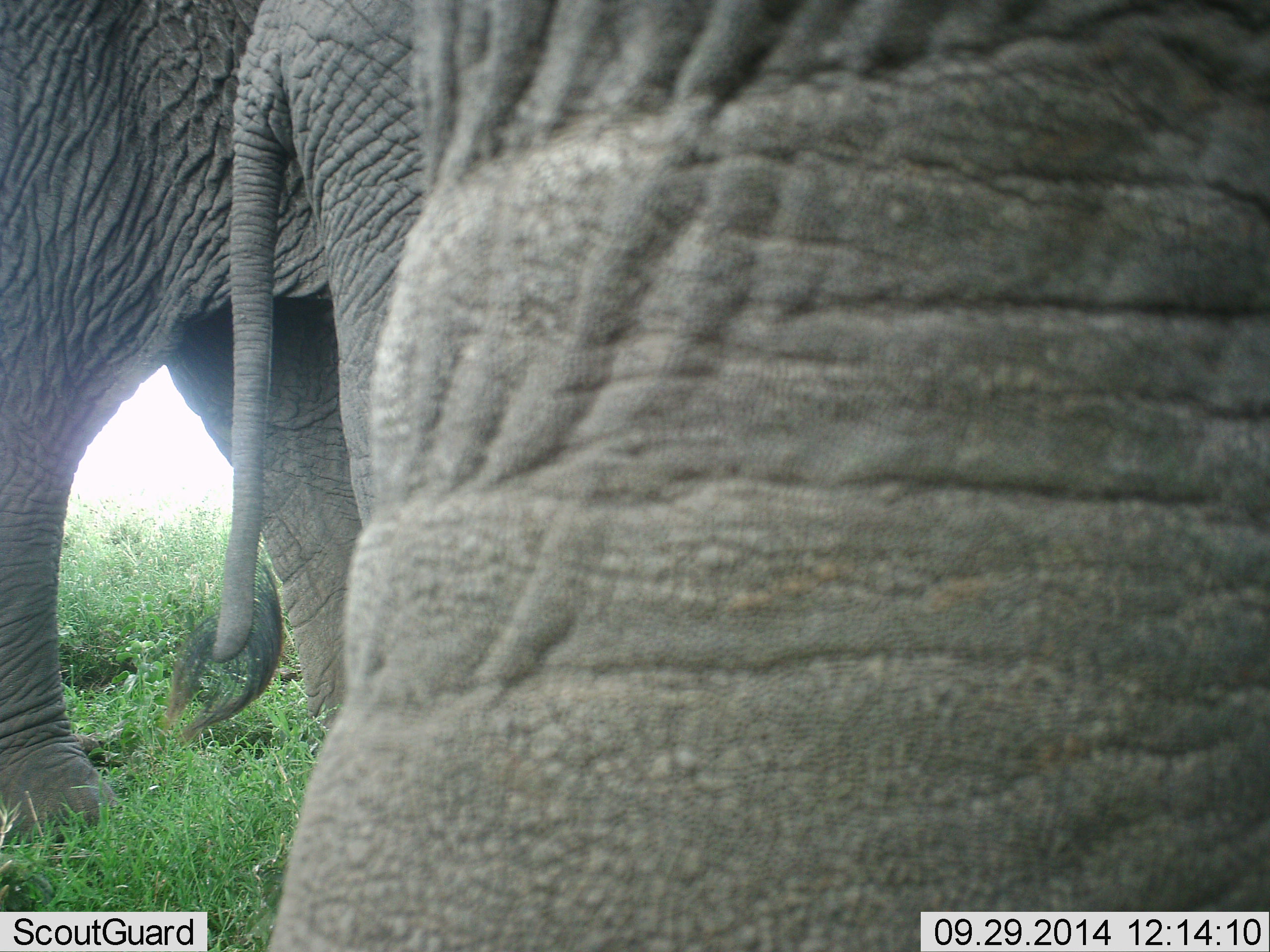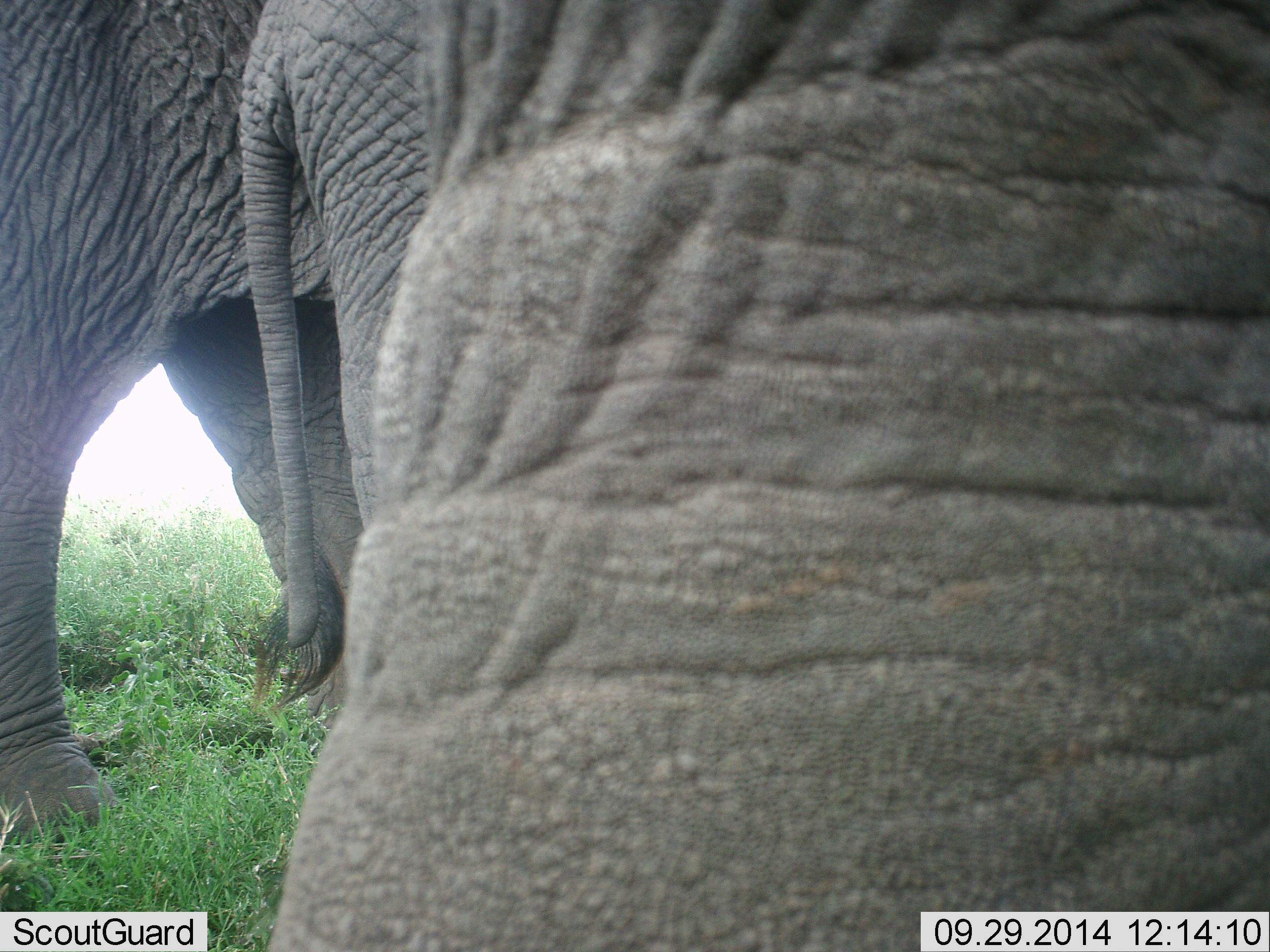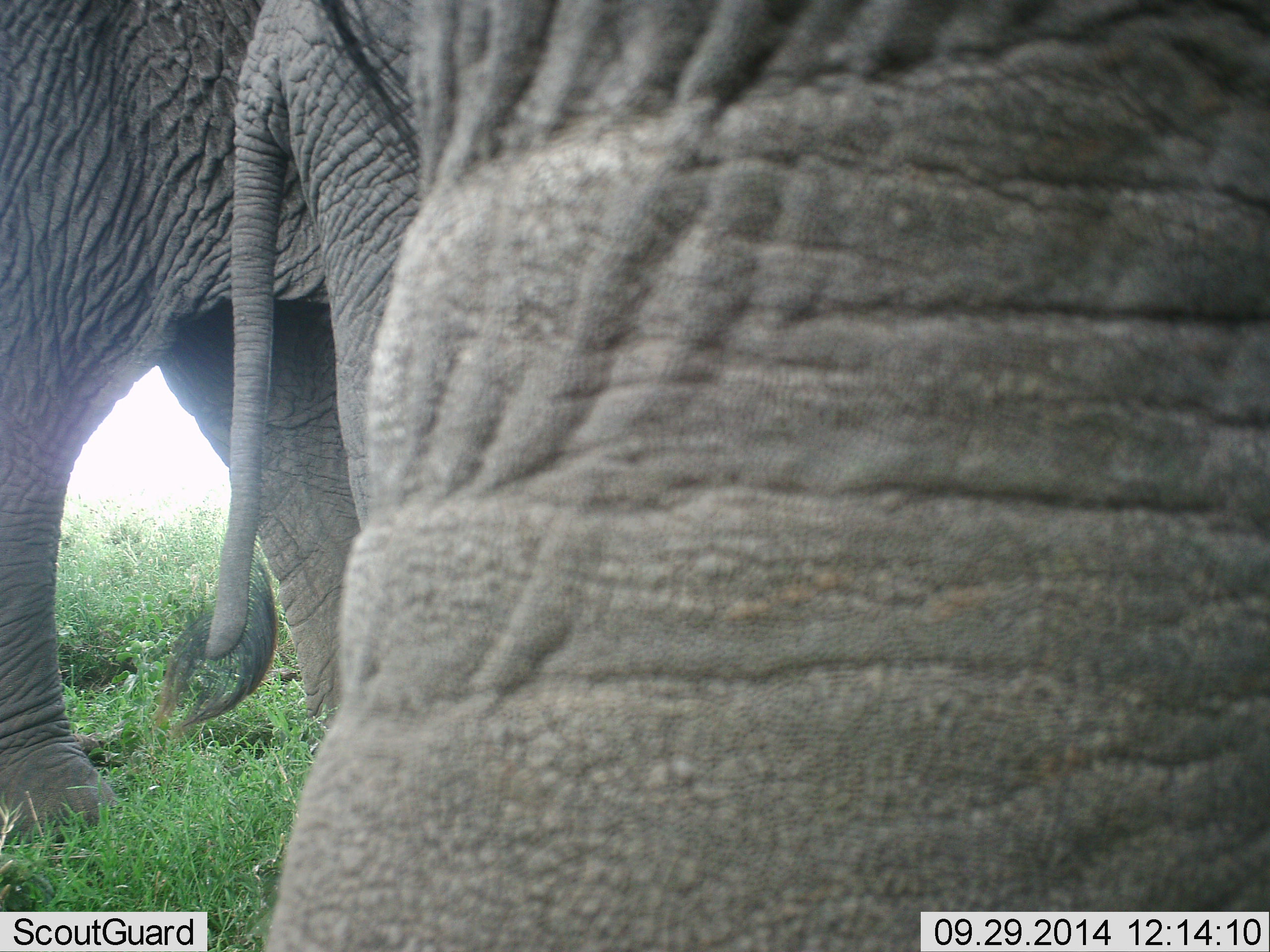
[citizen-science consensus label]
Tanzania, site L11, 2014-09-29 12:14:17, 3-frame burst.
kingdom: Animalia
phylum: Chordata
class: Mammalia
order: Proboscidea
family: Elephantidae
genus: Loxodonta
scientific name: Loxodonta africana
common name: african bush elephant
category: elephant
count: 3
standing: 80%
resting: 0%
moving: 20%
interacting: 0%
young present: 30%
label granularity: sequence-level